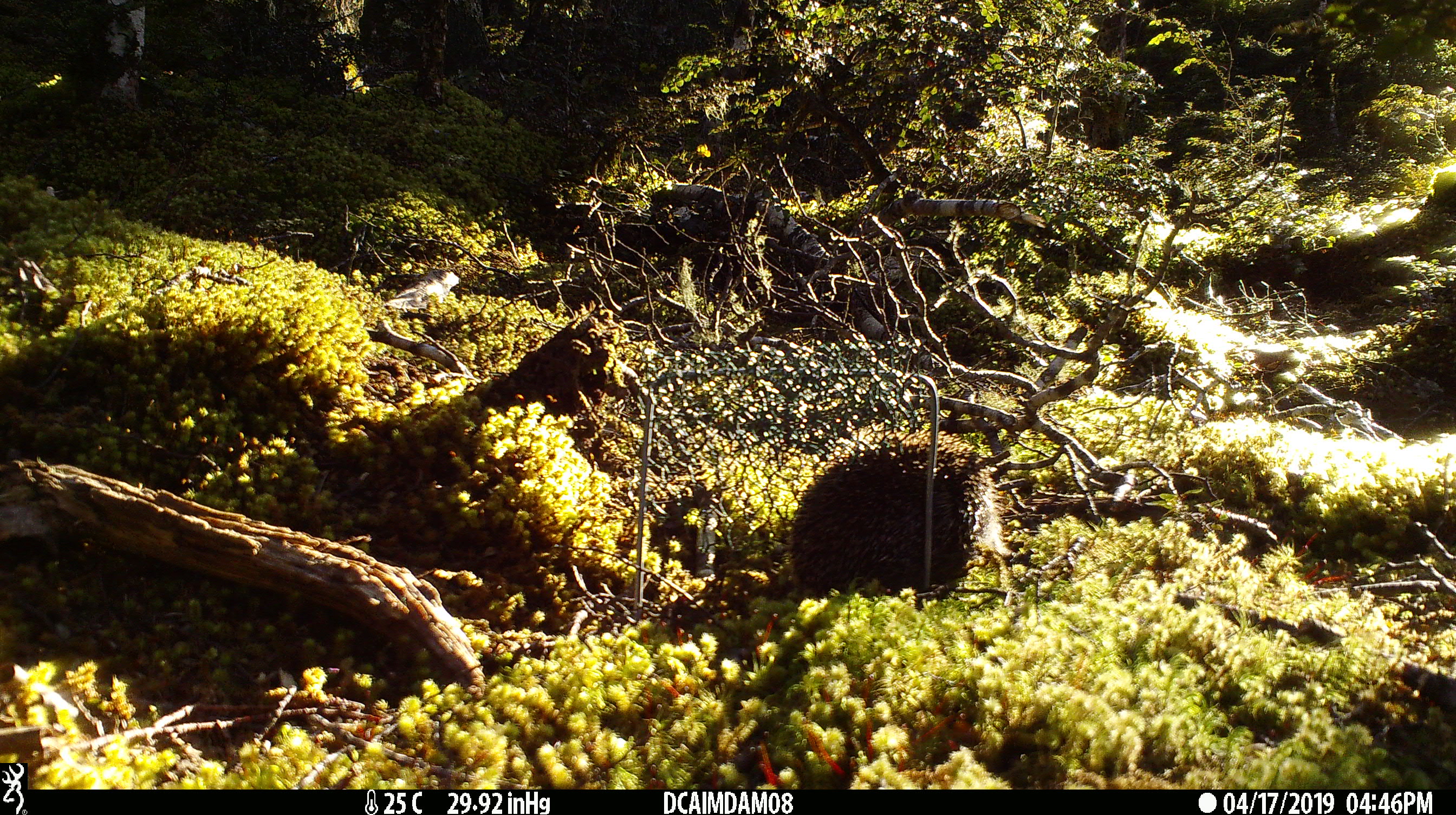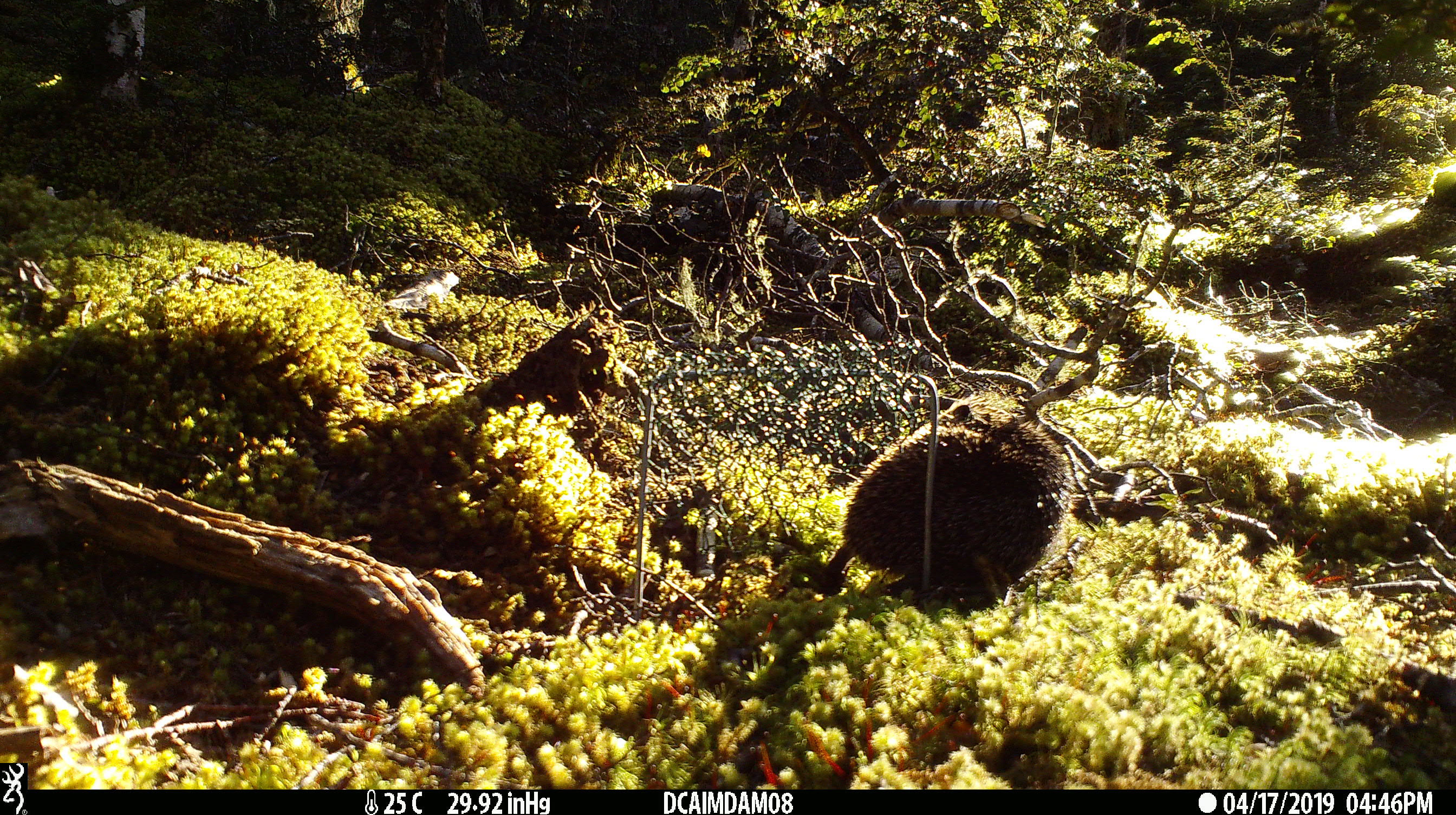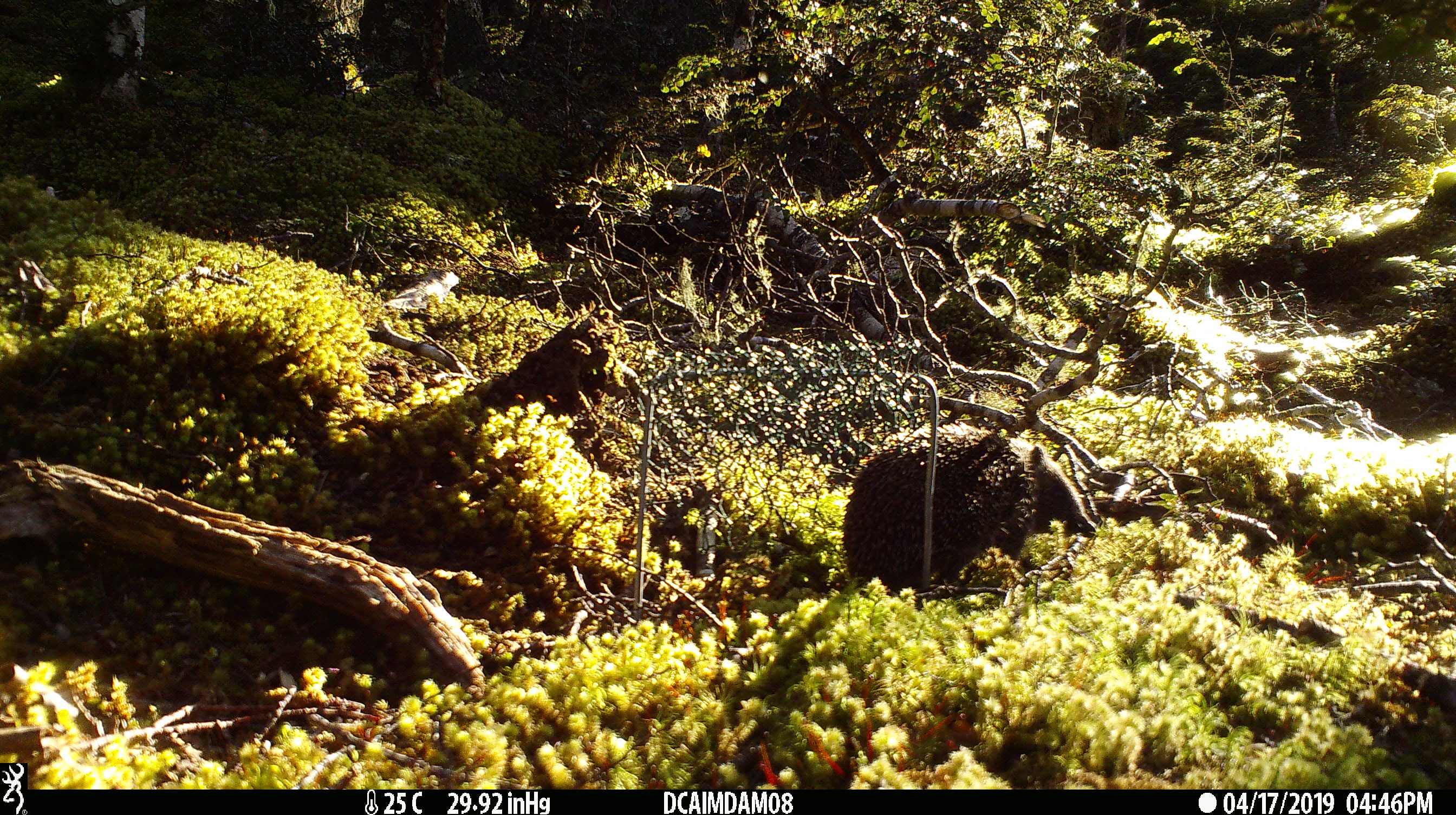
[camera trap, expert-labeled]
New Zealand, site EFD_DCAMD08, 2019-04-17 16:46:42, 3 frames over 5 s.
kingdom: Animalia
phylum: Chordata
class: Mammalia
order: Eulipotyphla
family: Erinaceidae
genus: Erinaceus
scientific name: Erinaceus europaeus europaeus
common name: european hedgehog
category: hedgehog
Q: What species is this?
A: Hedgehog (european hedgehog) (Erinaceus europaeus europaeus).